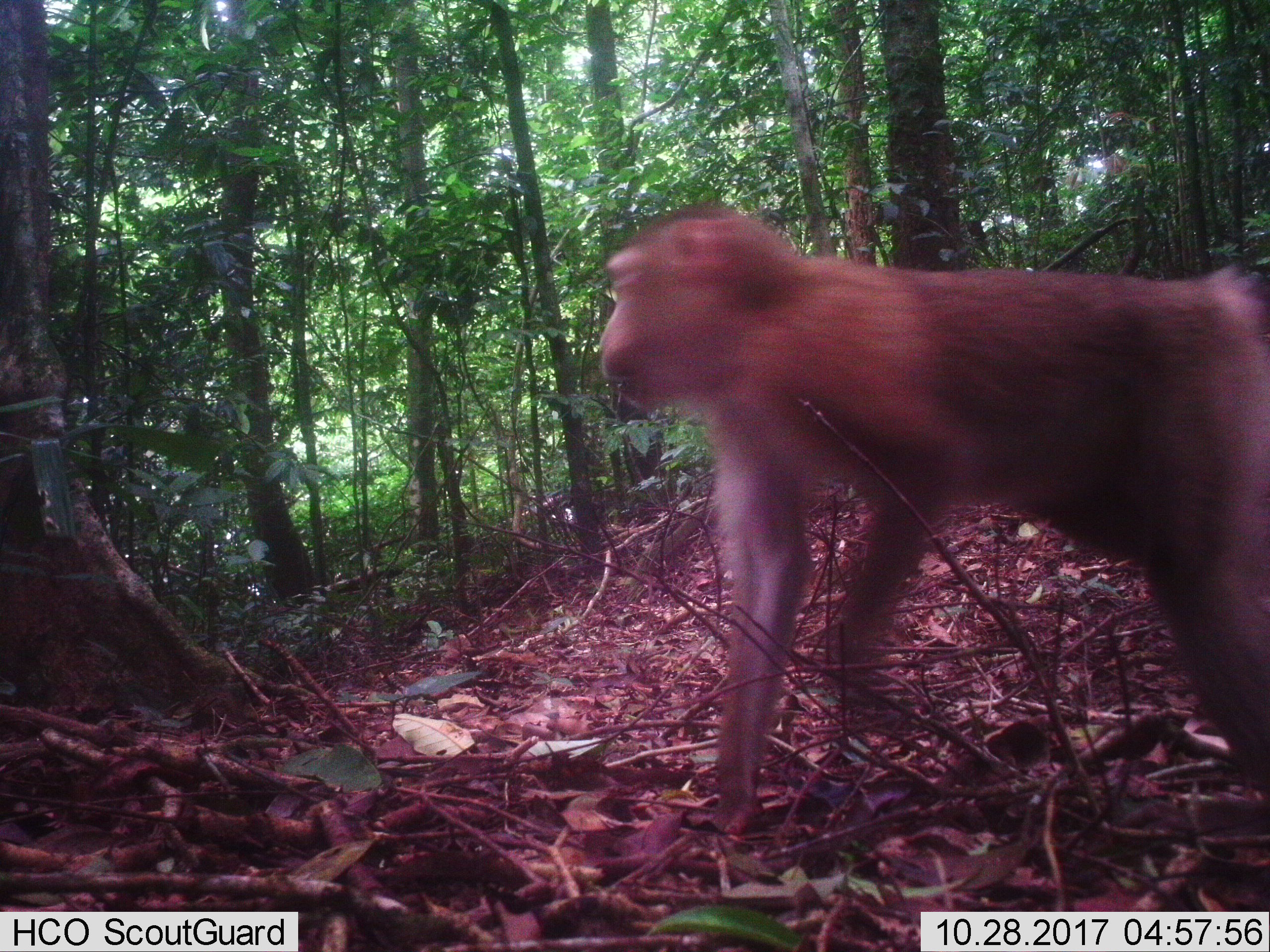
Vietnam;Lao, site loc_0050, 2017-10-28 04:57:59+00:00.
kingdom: Animalia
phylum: Chordata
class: Mammalia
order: Primates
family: Cercopithecidae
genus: Macaca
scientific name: Macaca nemestrina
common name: pig-tailed macaque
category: pig tailed macaque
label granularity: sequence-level